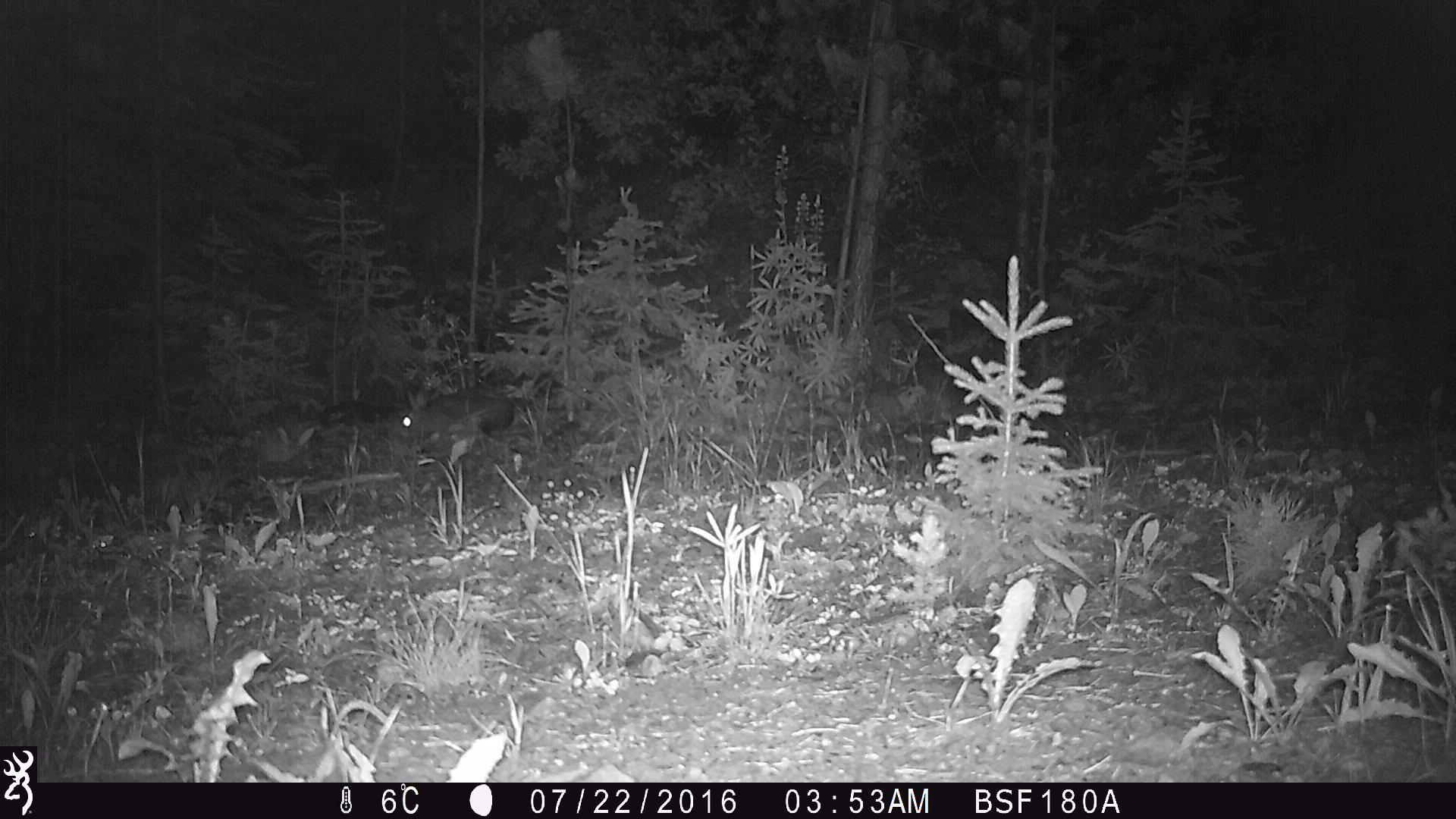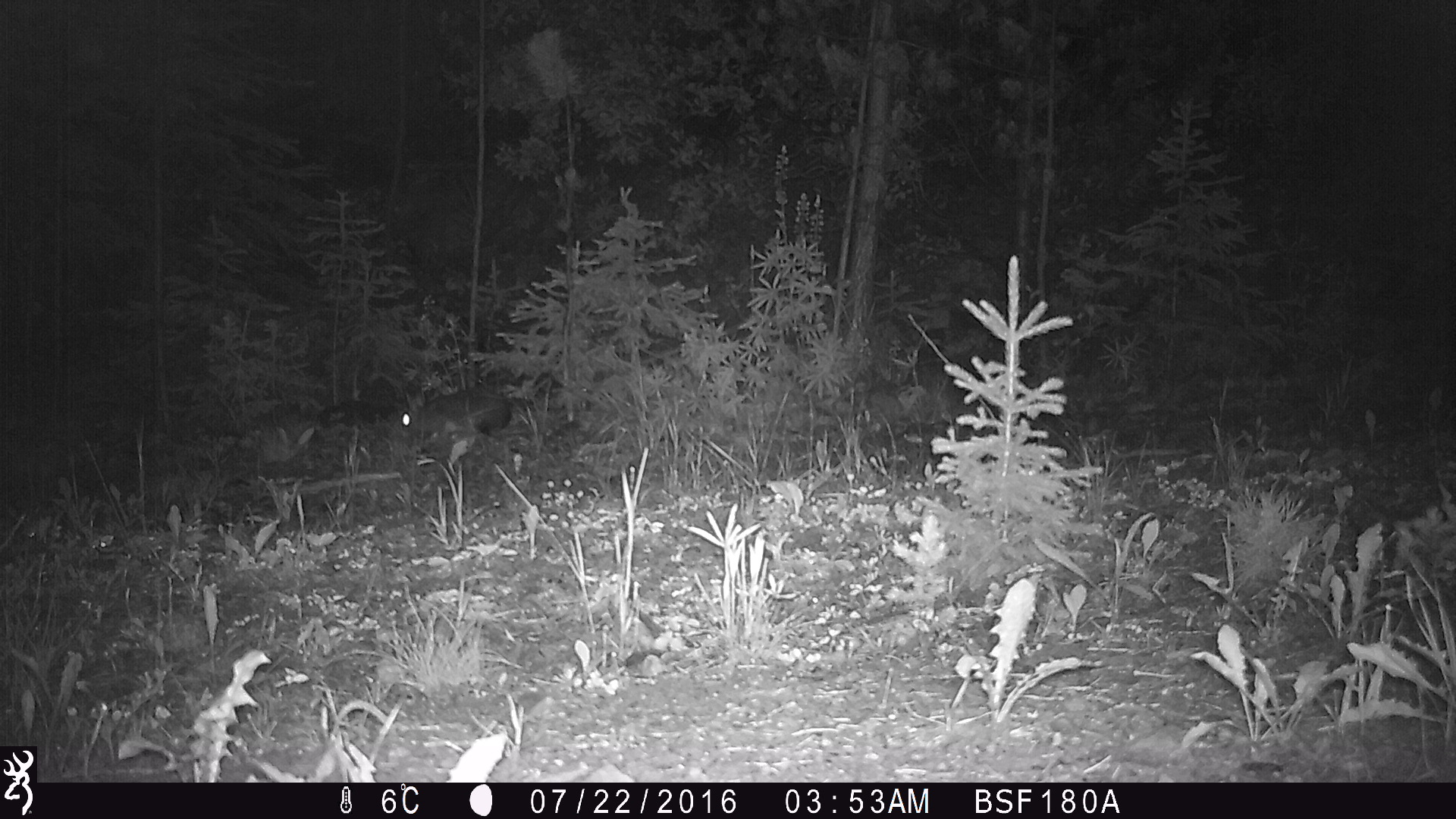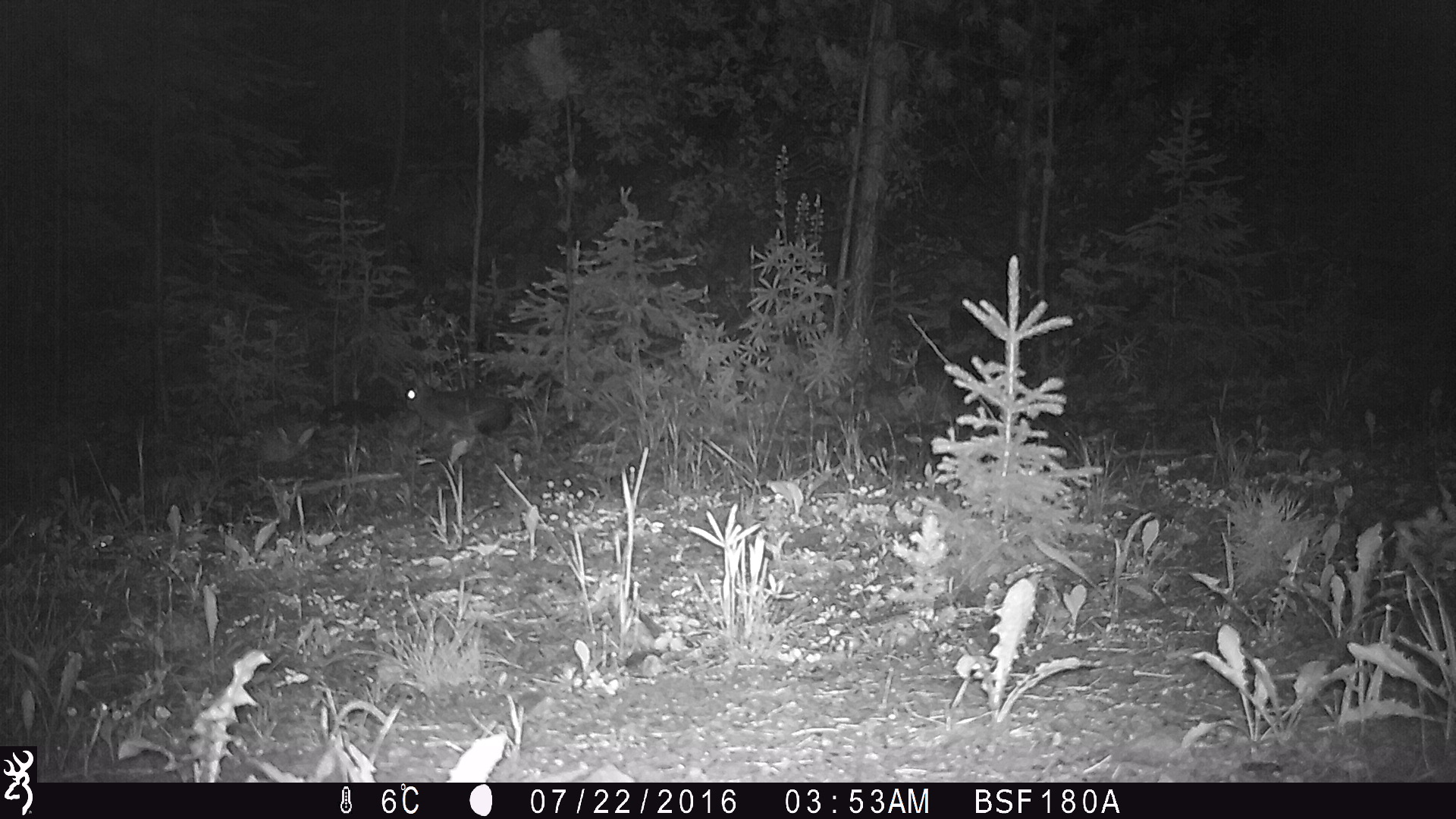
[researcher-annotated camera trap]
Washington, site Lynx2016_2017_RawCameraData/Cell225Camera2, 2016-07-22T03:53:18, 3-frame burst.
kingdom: Animalia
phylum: Chordata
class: Mammalia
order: Lagomorpha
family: Leporidae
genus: Lepus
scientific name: Lepus americanus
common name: snowshoe hare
Lepus americanus (snowshoe hare). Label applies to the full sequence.